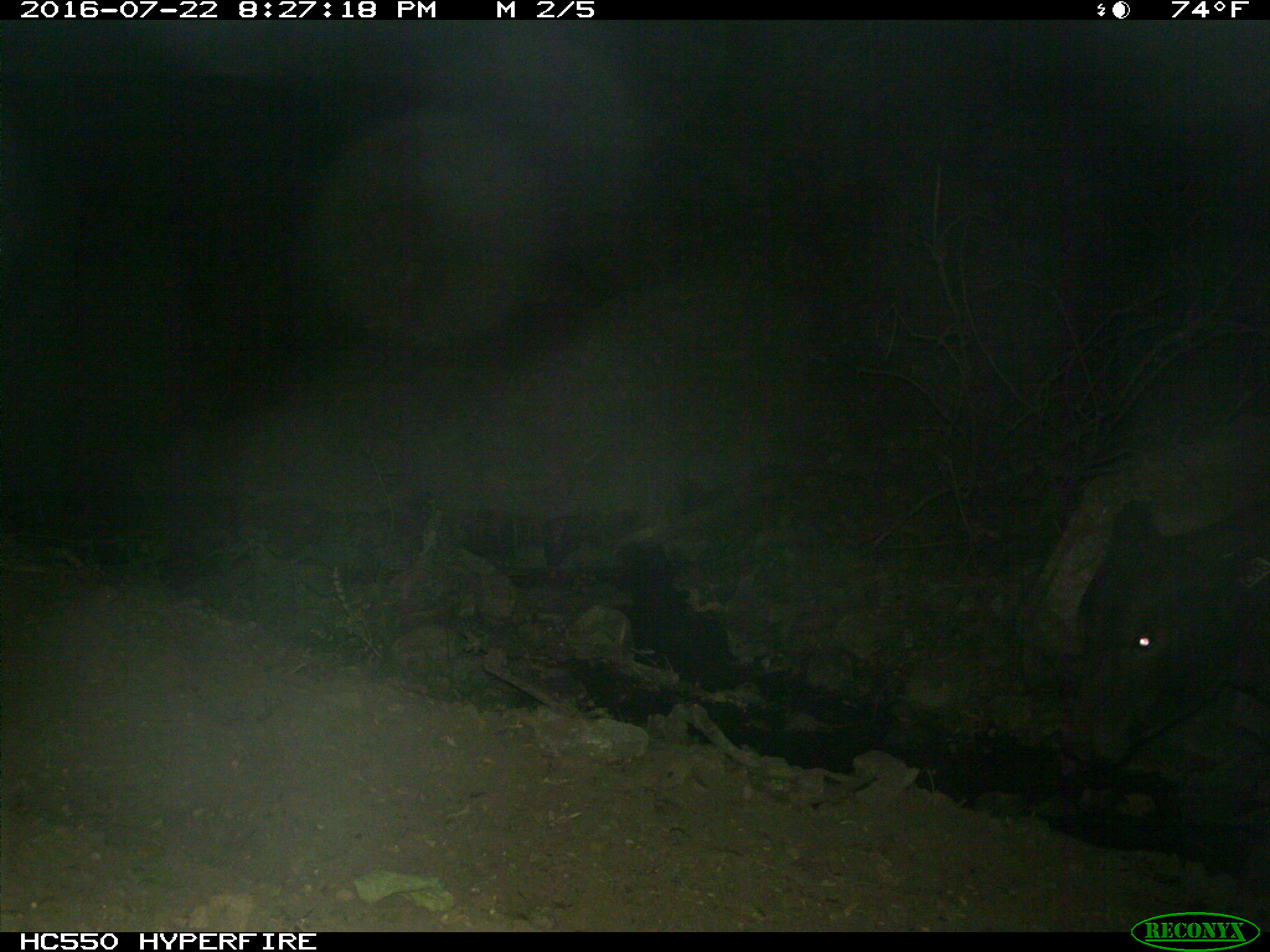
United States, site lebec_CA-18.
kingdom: Animalia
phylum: Chordata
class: Mammalia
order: Artiodactyla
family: Bovidae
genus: Bos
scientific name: Bos taurus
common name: domestic cow